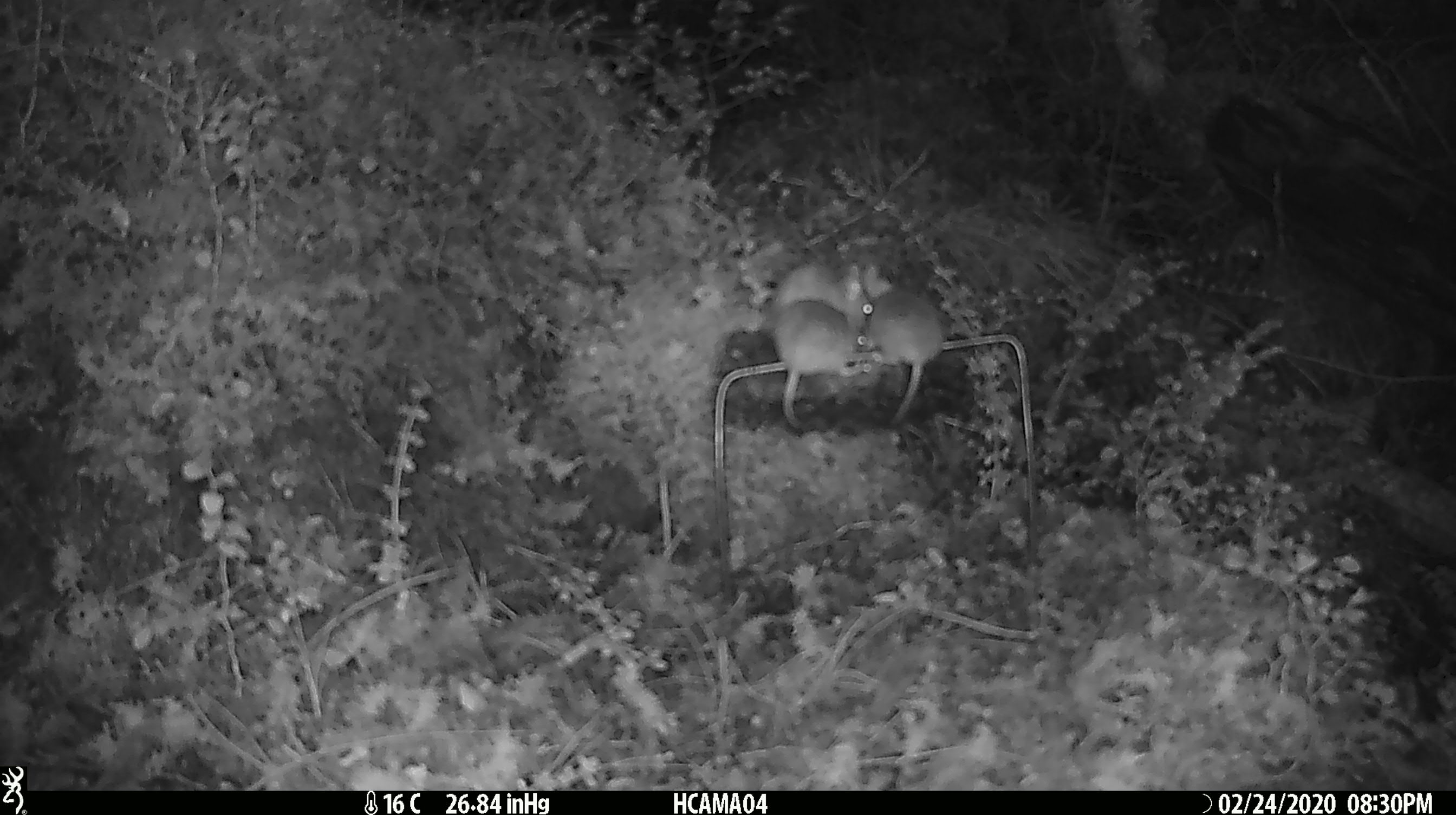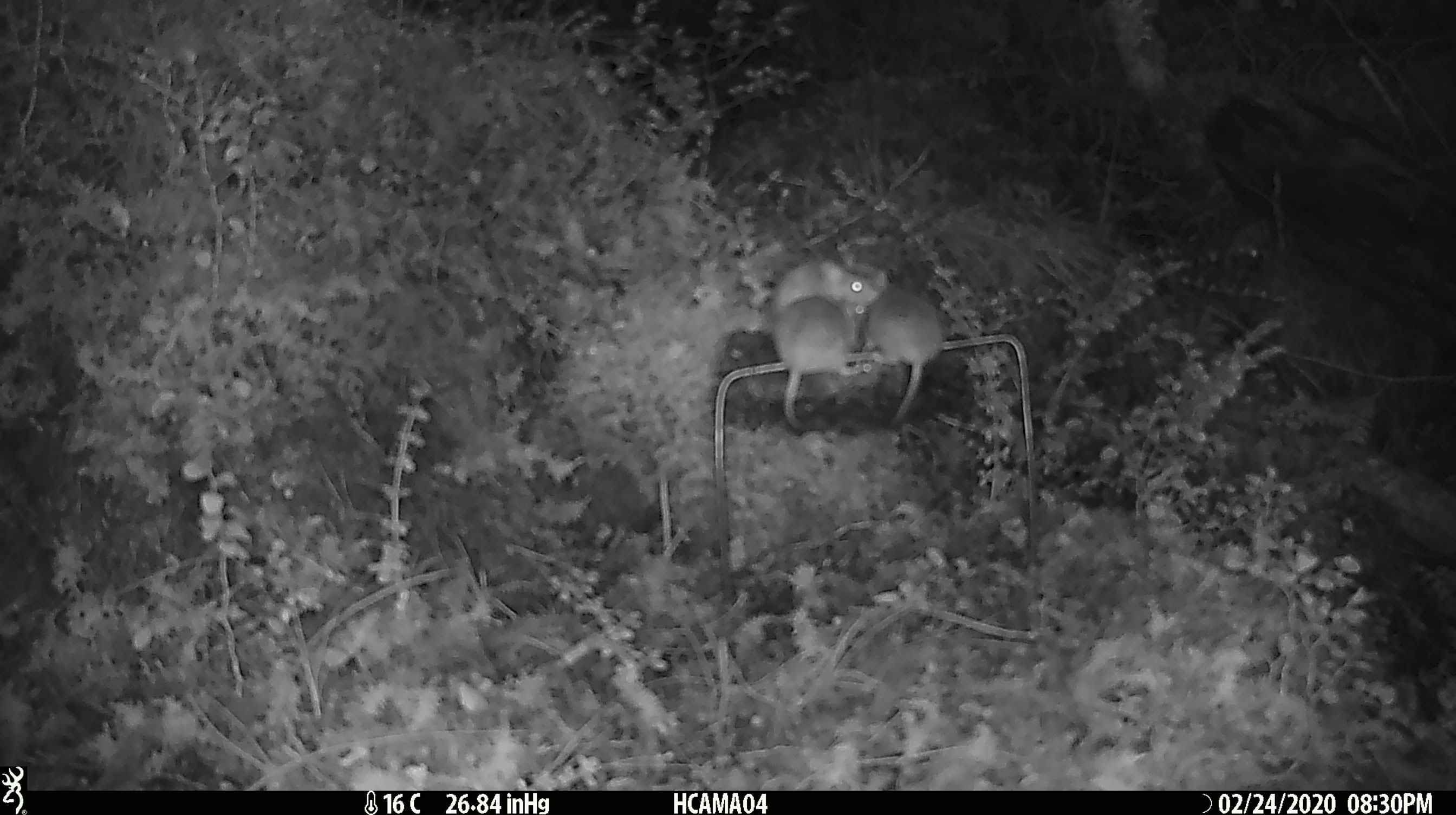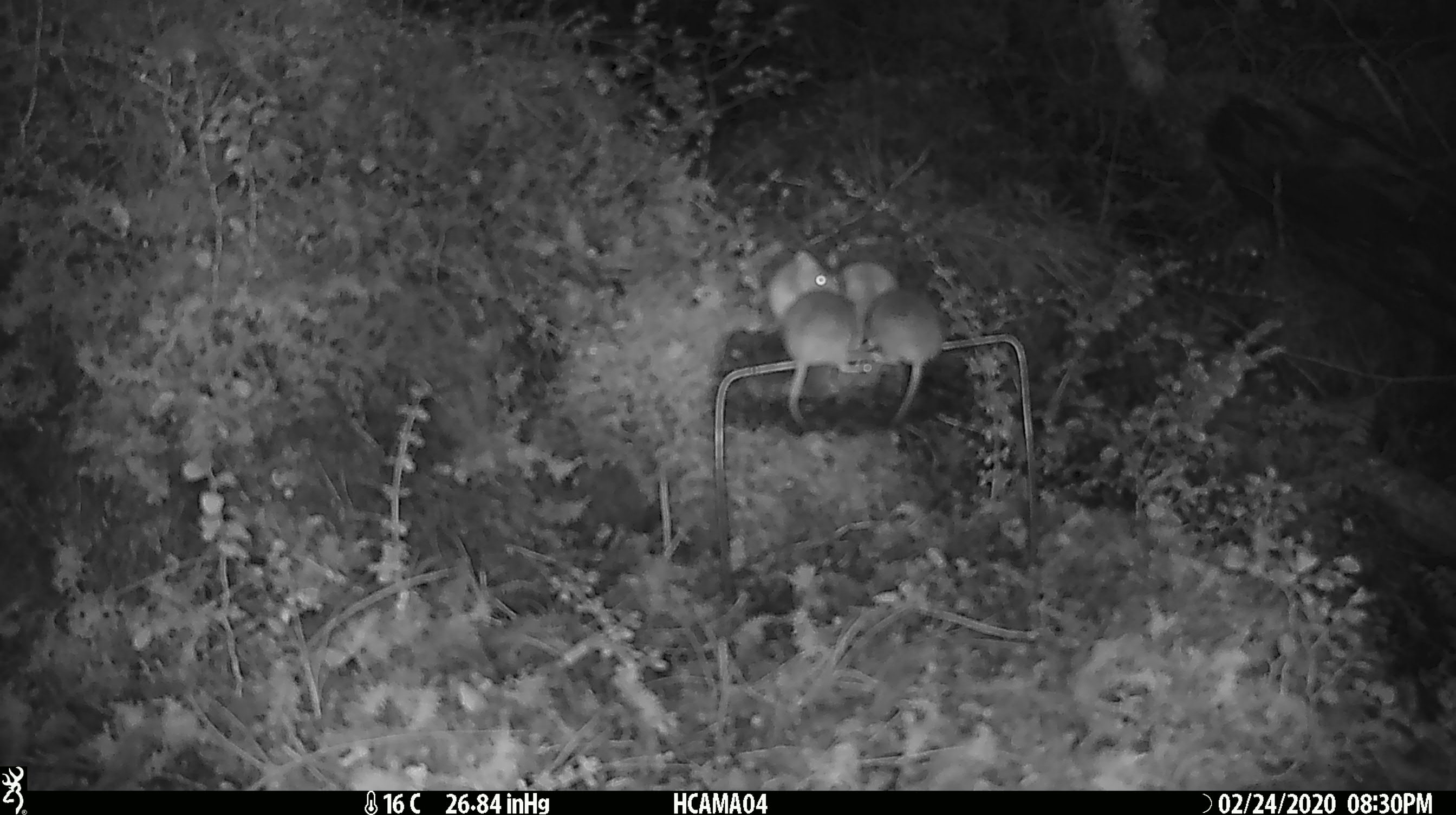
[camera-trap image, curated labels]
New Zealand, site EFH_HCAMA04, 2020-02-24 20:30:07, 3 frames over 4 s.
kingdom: Animalia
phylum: Chordata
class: Mammalia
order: Rodentia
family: Muridae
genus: Mus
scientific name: Mus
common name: mouse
Mouse (Mus).